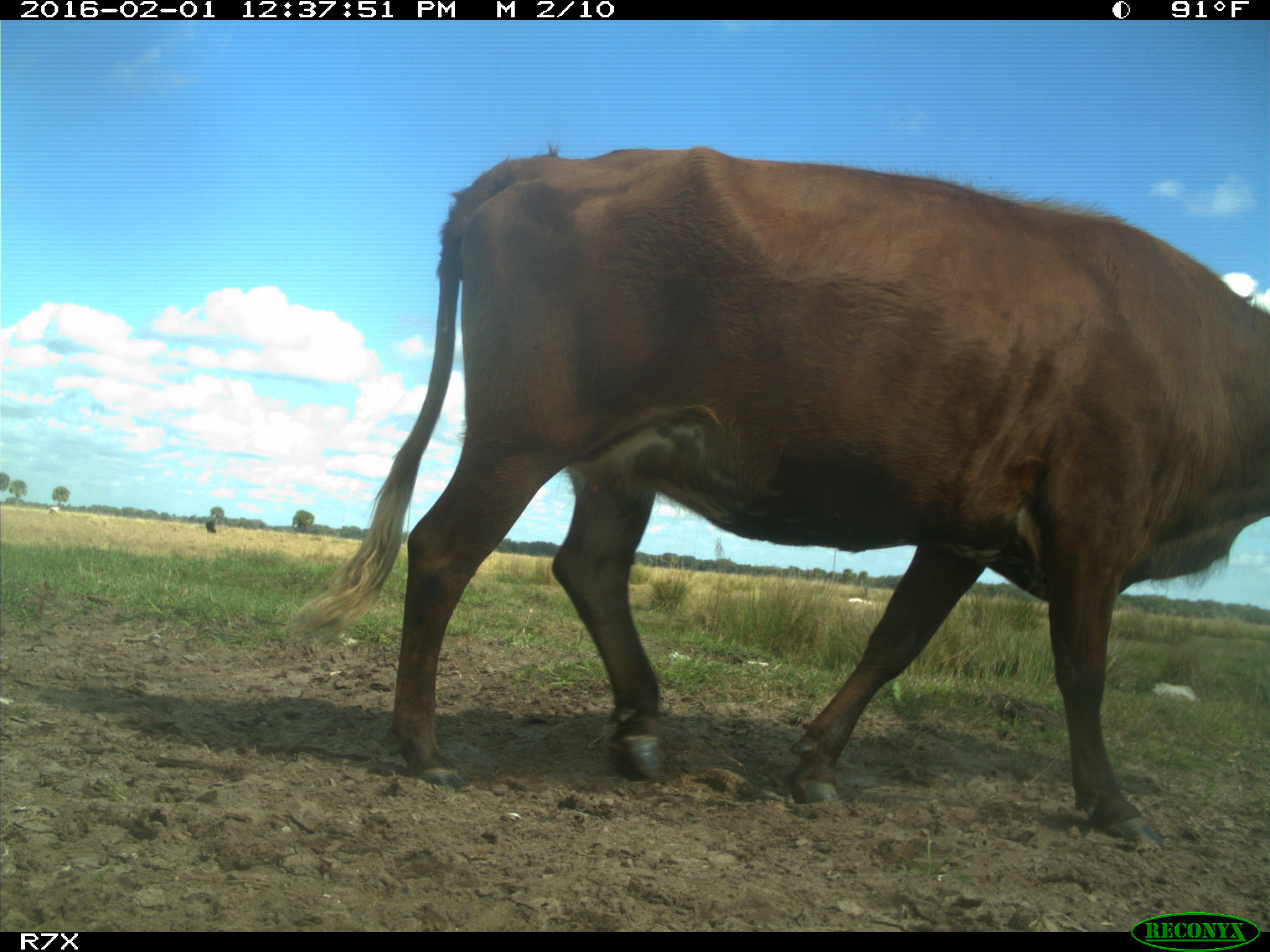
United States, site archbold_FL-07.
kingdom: Animalia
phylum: Chordata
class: Mammalia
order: Artiodactyla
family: Bovidae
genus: Bos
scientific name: Bos taurus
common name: domestic cow